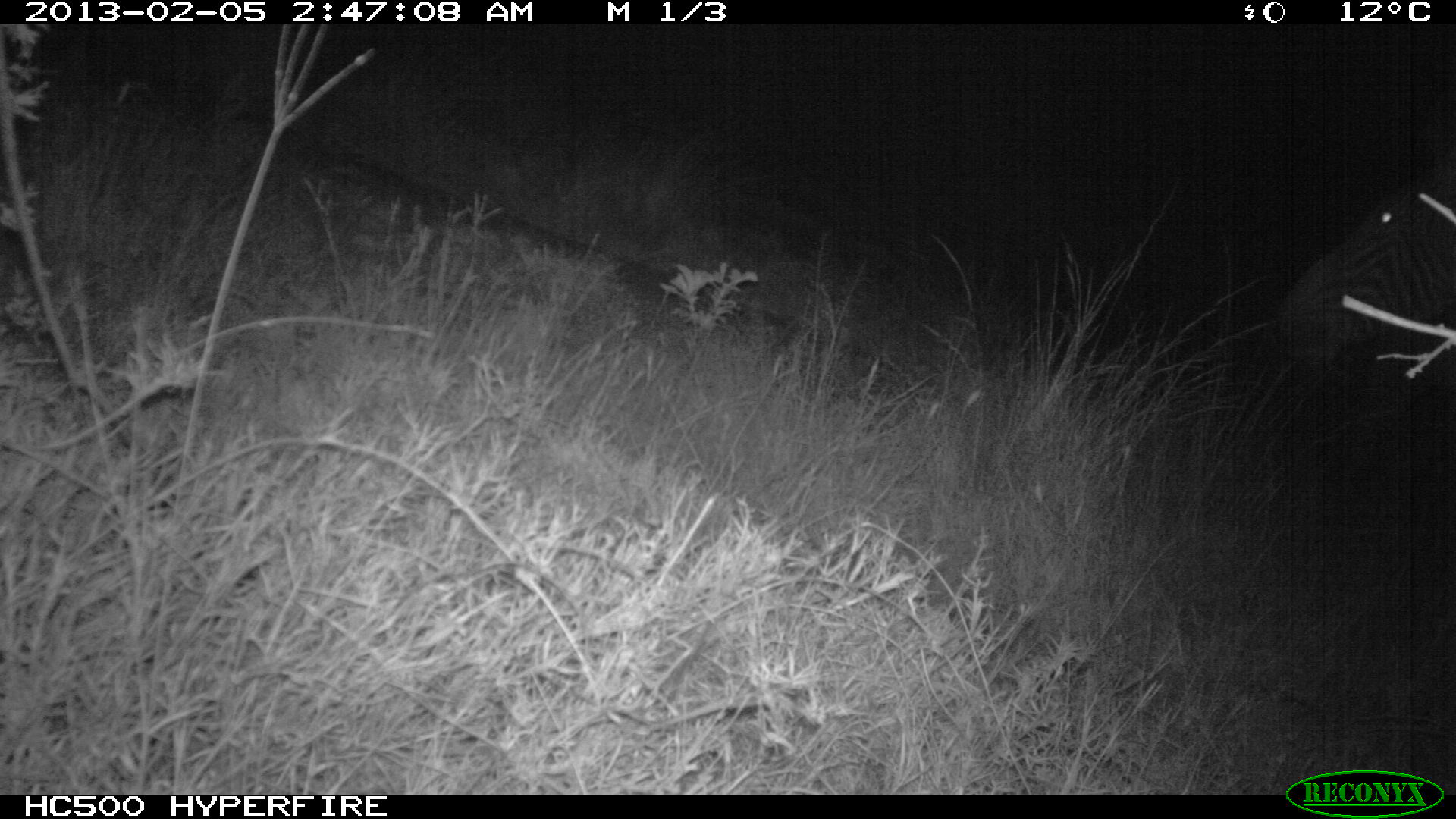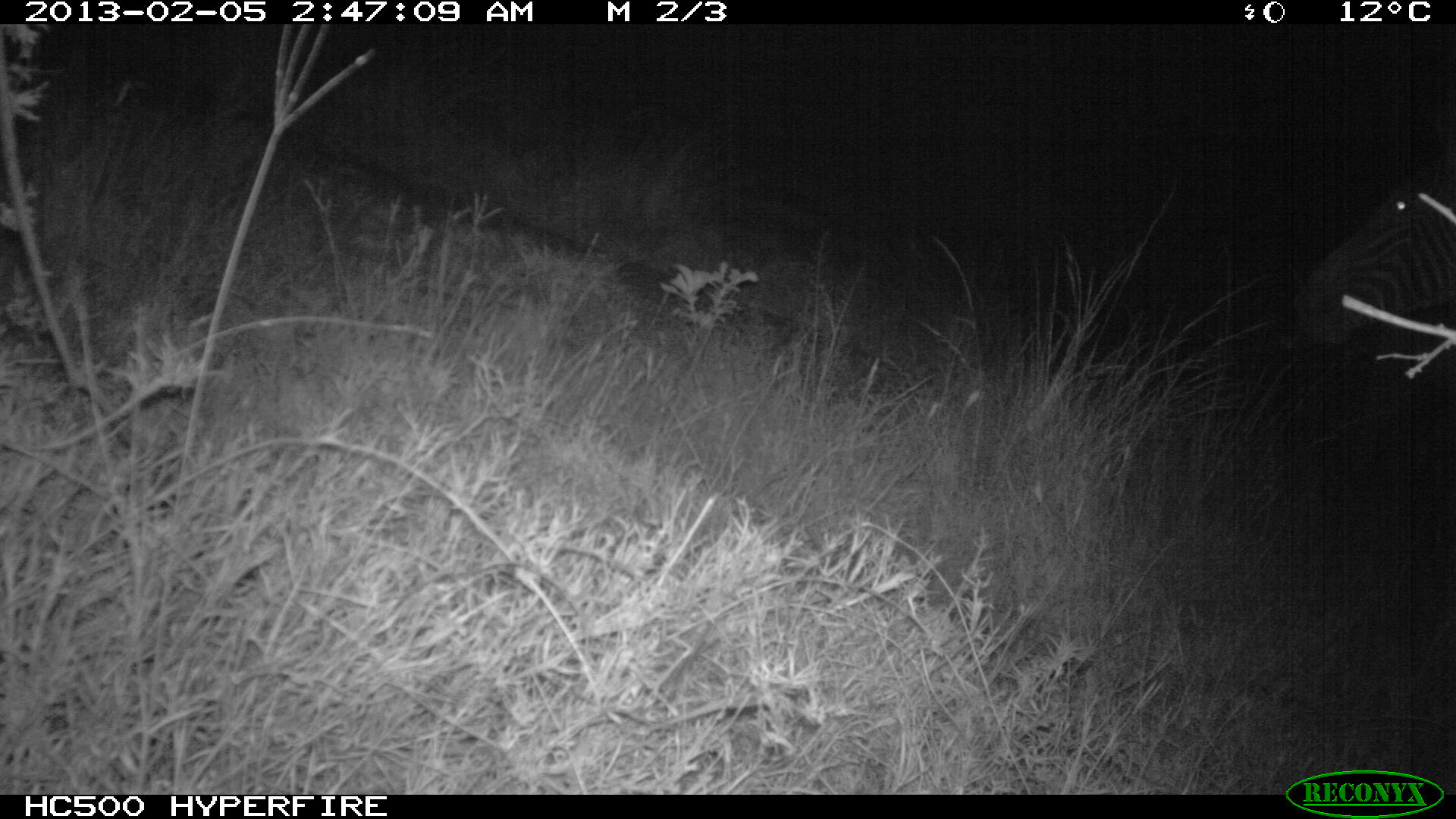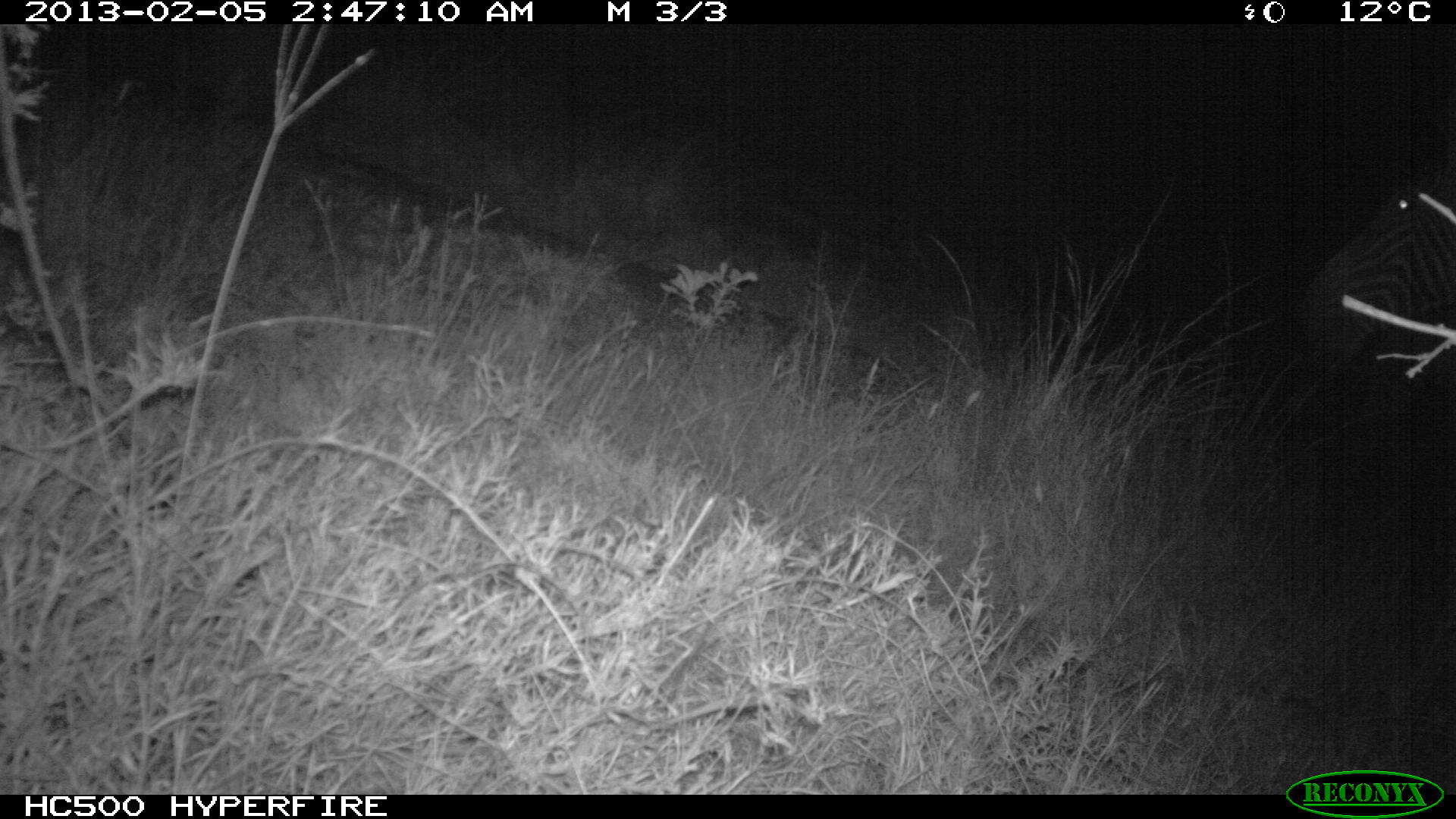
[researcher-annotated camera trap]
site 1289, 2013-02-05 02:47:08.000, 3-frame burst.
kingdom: Animalia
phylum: Chordata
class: Mammalia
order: Perissodactyla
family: Equidae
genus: Equus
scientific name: Equus grevyi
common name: grévy's zebra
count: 1